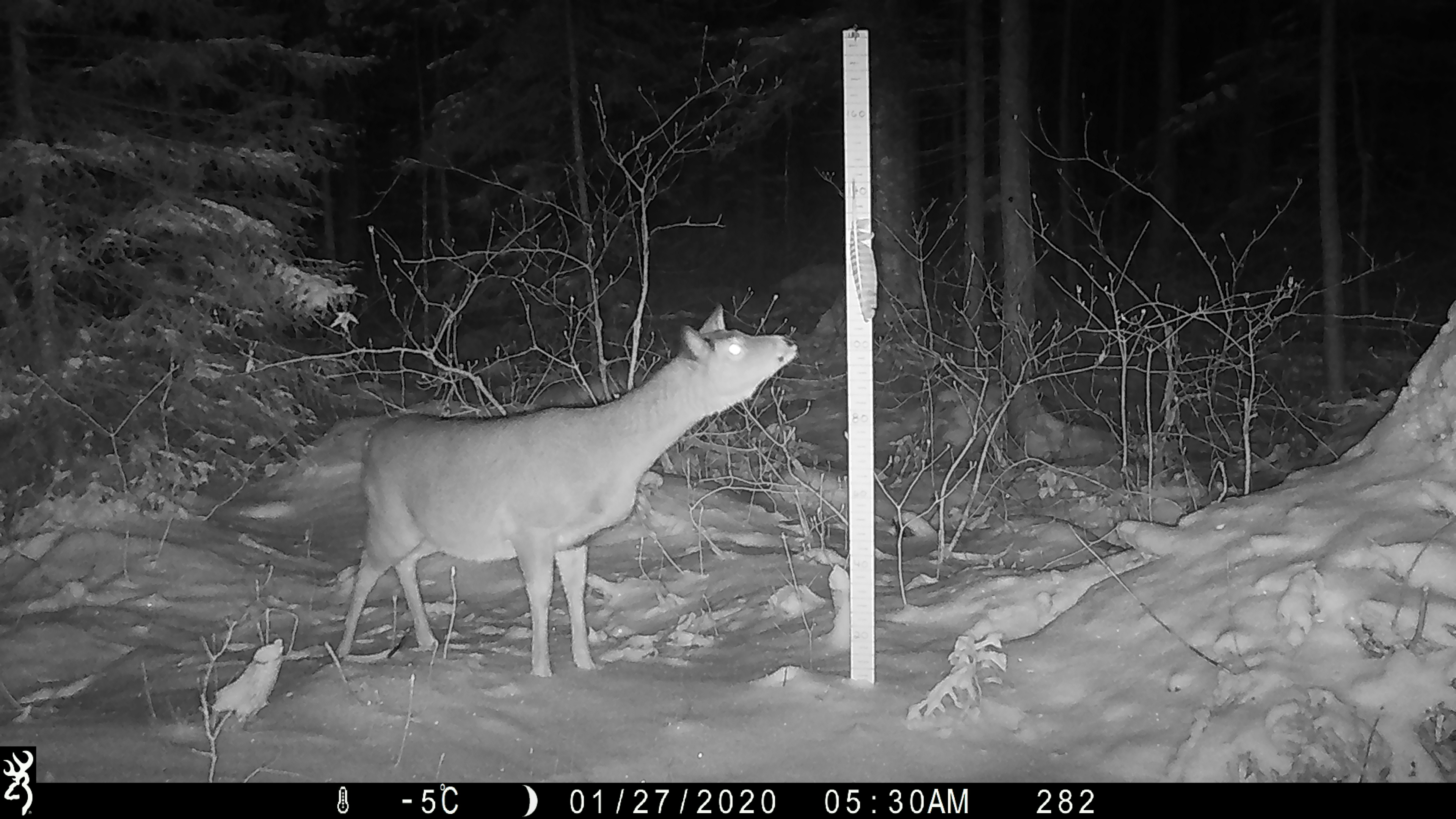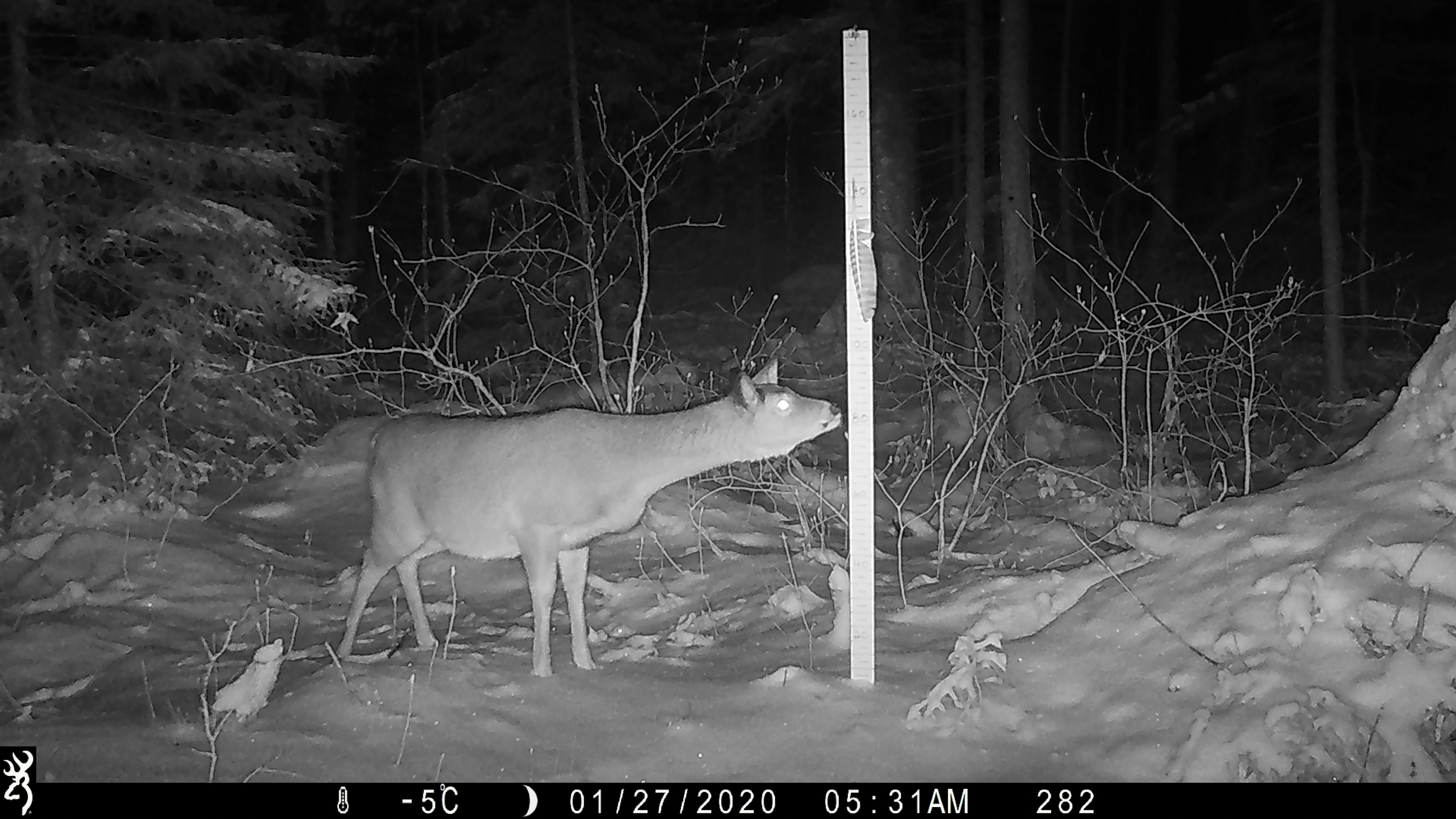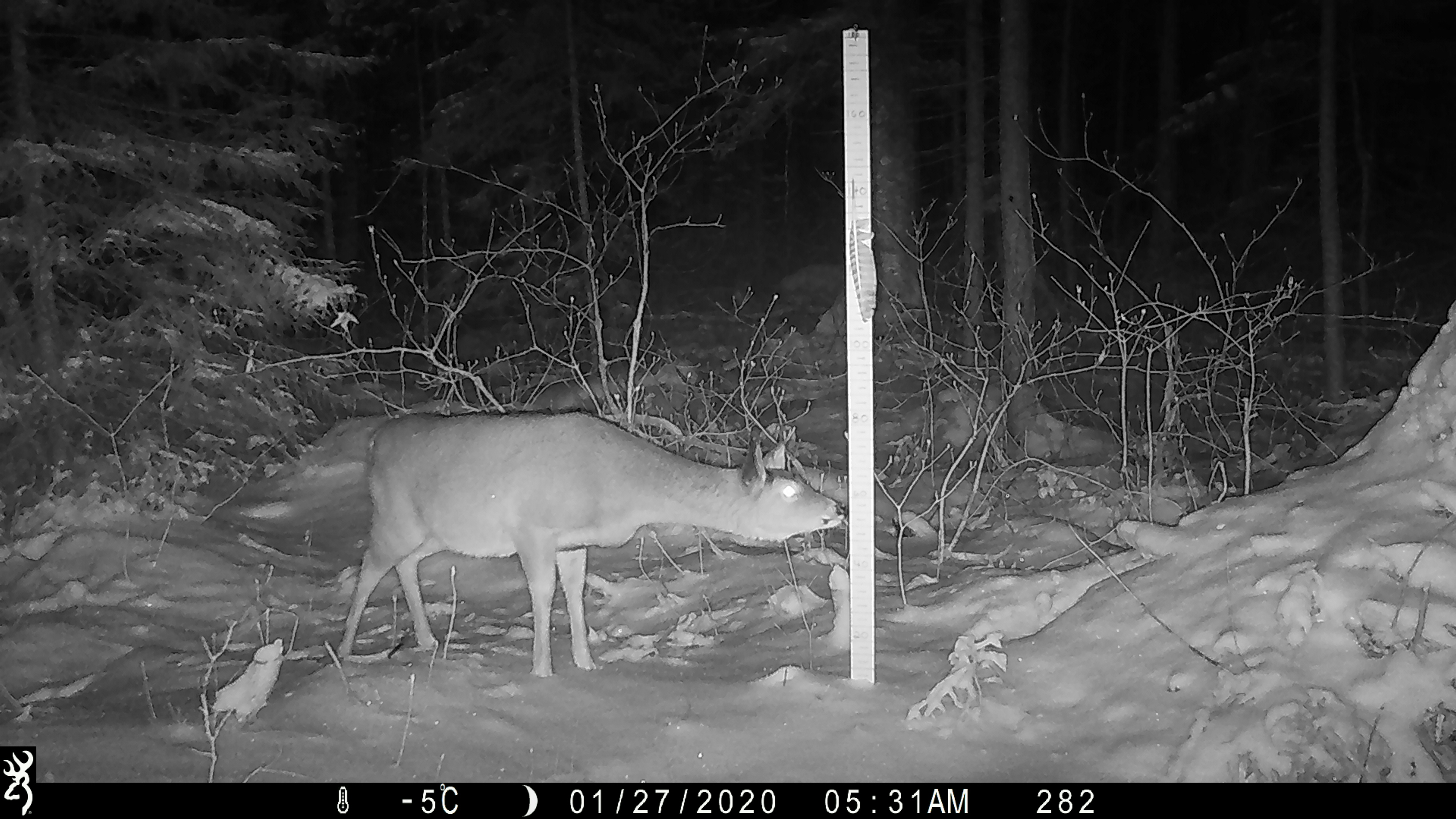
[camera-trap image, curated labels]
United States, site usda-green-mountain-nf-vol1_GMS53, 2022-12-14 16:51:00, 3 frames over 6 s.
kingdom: Animalia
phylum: Chordata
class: Mammalia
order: Artiodactyla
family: Cervidae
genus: Odocoileus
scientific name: Odocoileus virginianus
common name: white-tailed deer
White-tailed deer (Odocoileus virginianus).